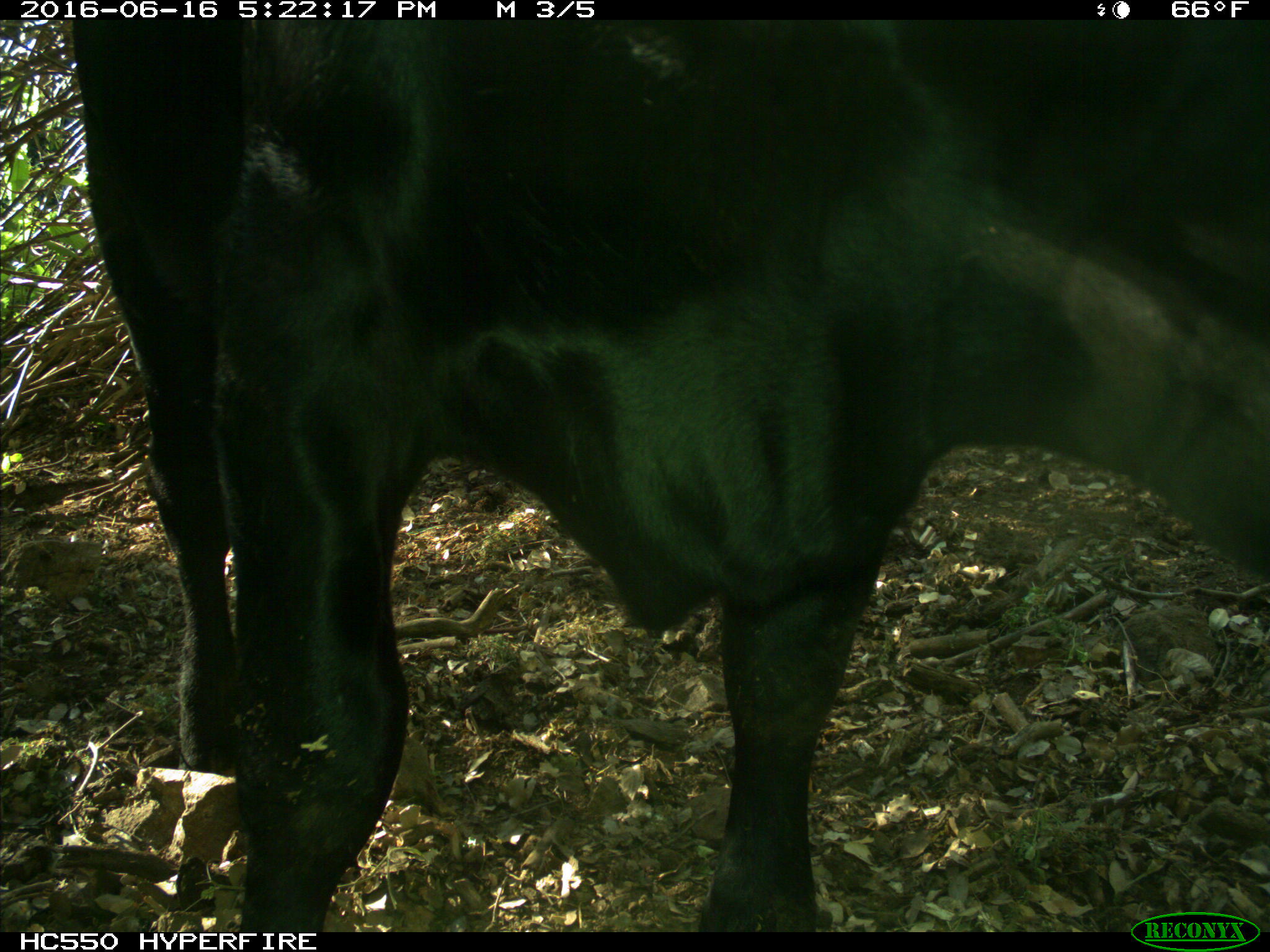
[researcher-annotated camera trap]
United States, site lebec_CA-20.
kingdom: Animalia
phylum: Chordata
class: Mammalia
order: Artiodactyla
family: Bovidae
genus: Bos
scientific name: Bos taurus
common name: domestic cow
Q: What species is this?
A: Bos taurus (domestic cow).